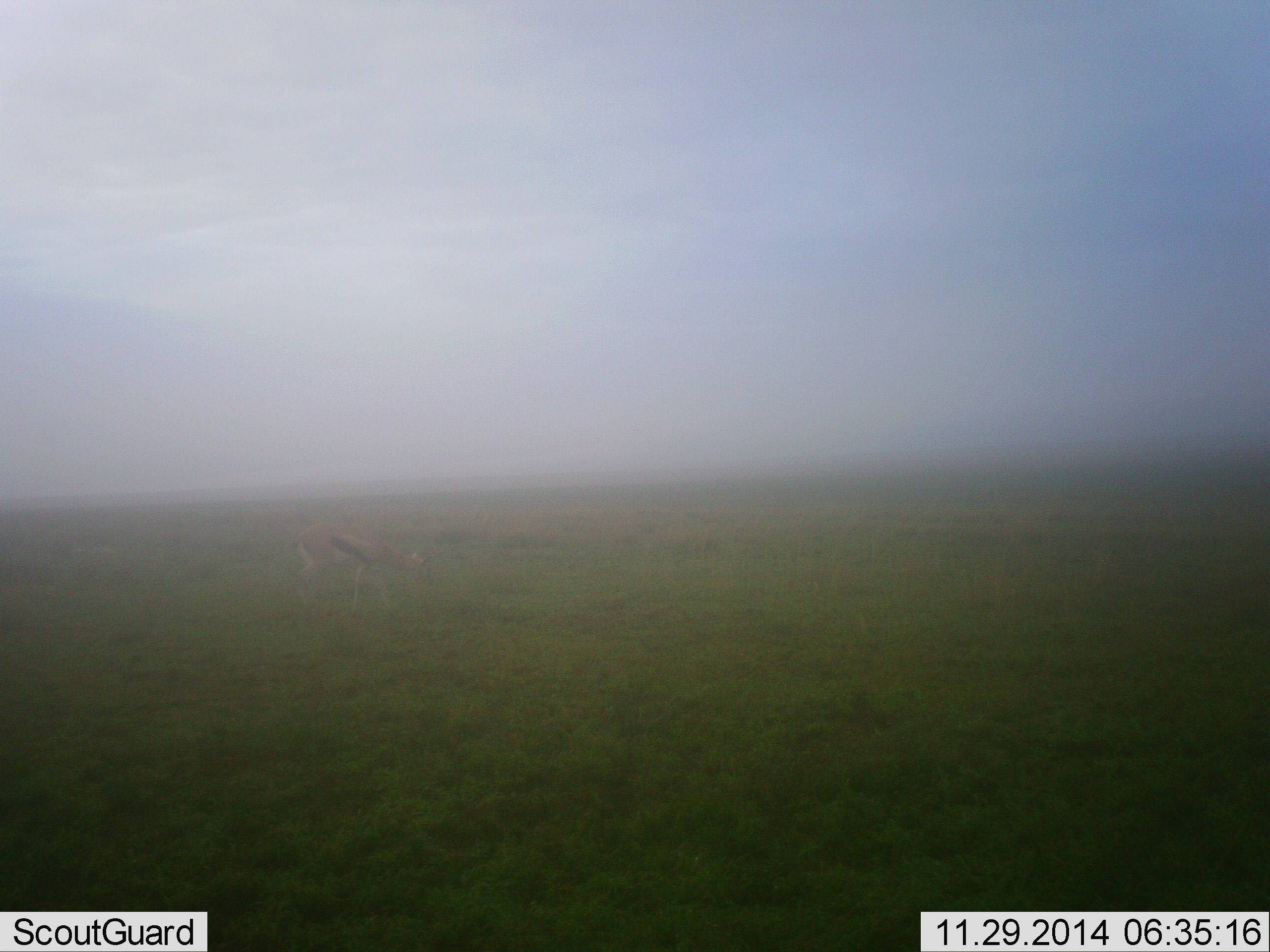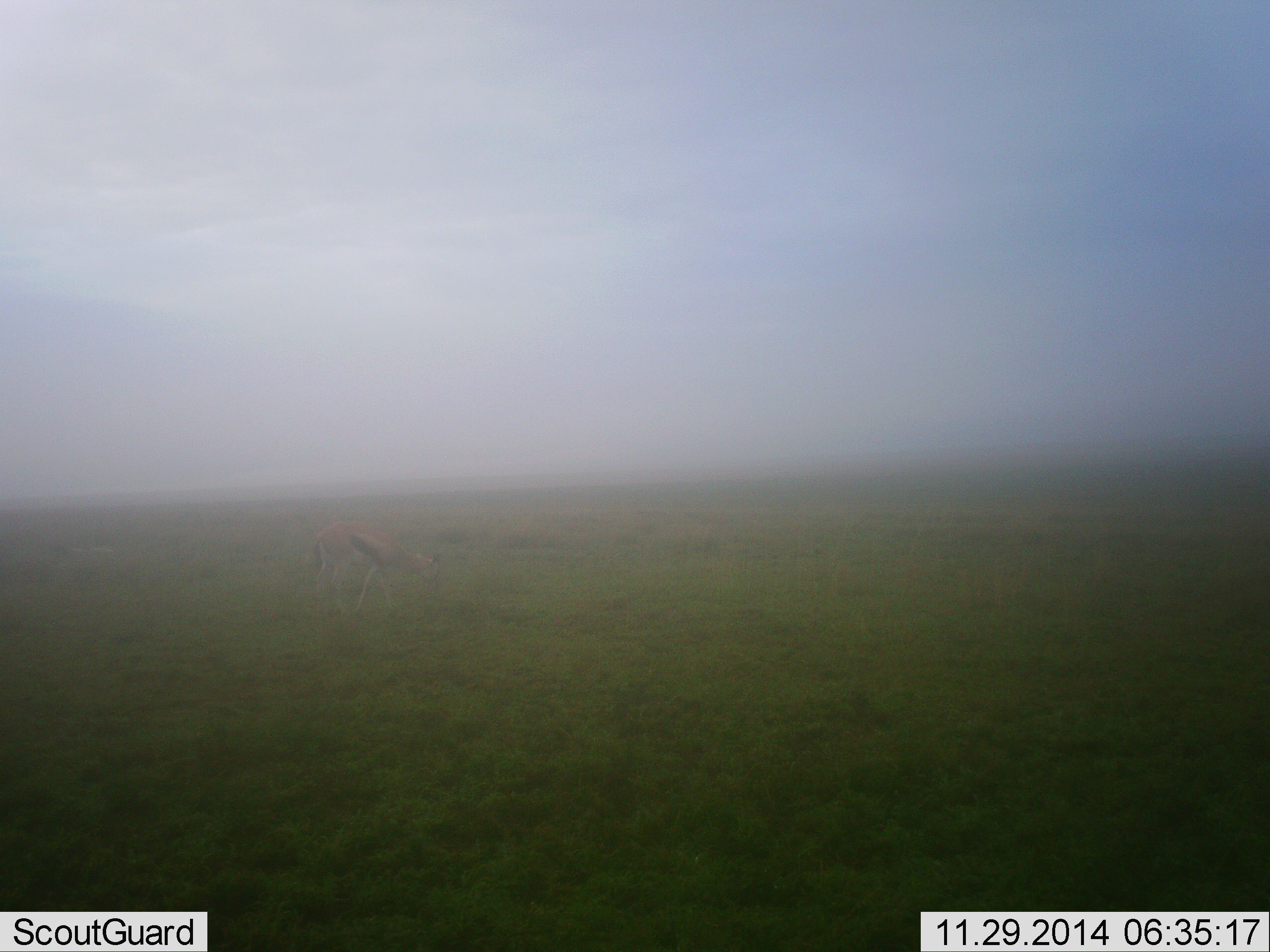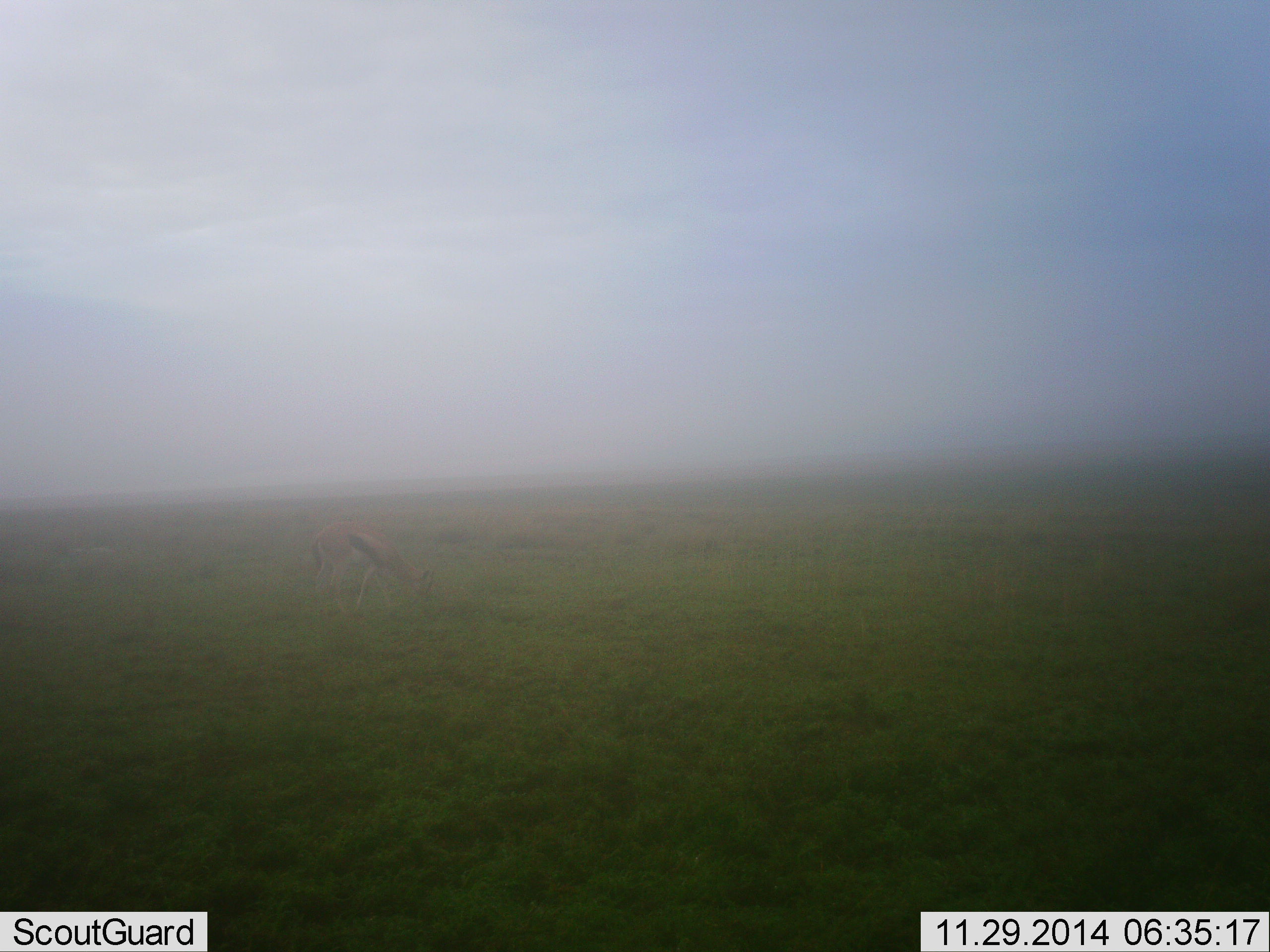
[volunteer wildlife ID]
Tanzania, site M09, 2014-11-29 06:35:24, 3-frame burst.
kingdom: Animalia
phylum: Chordata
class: Mammalia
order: Artiodactyla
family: Bovidae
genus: Eudorcas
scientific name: Eudorcas thomsonii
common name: thomson's gazelle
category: gazellethomsons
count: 1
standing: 20%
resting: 0%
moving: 30%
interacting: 0%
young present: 0%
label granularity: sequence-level